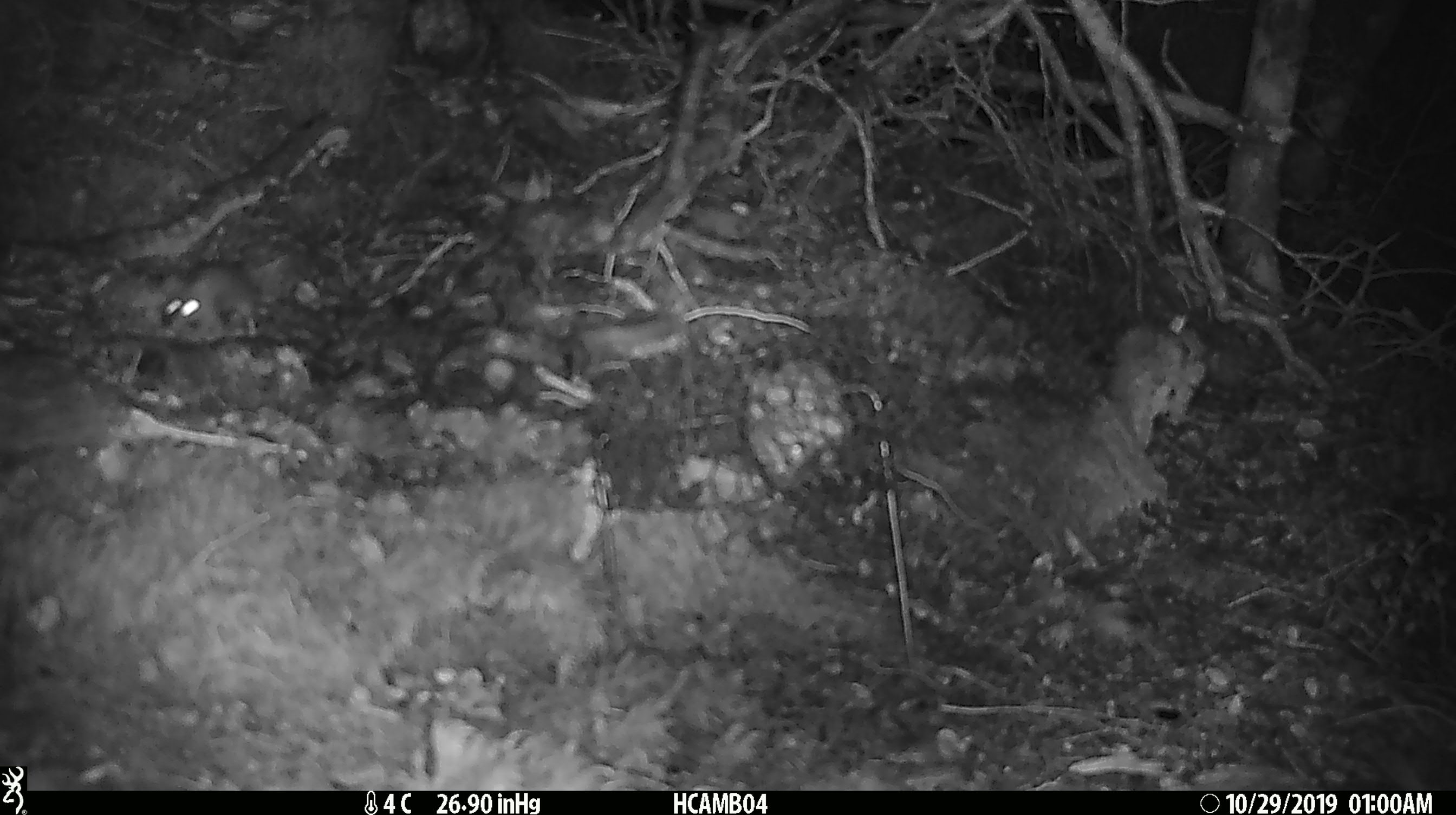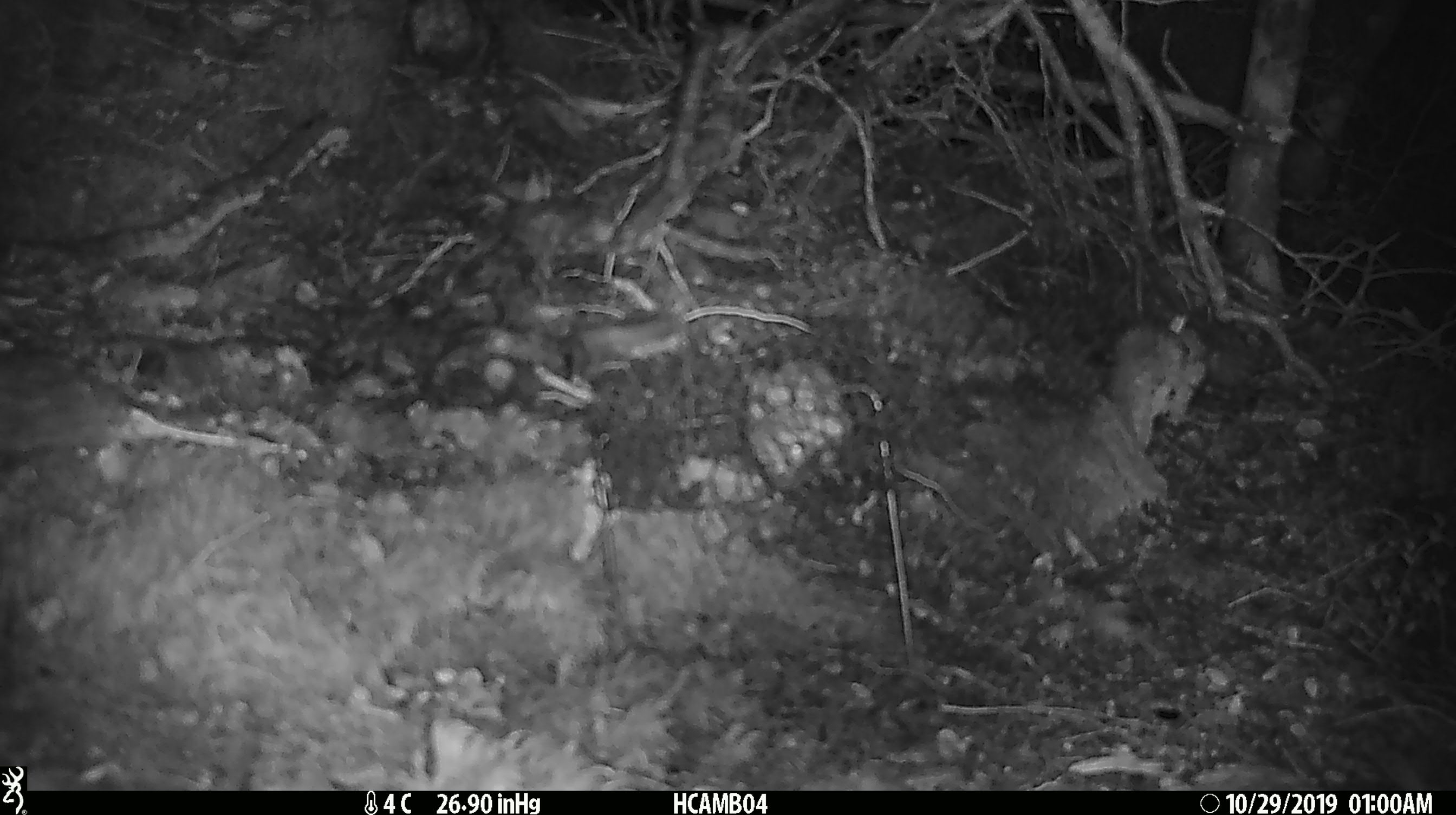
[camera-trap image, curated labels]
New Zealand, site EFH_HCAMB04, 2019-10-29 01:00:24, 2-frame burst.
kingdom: Animalia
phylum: Chordata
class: Mammalia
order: Rodentia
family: Muridae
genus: Mus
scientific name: Mus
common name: mouse